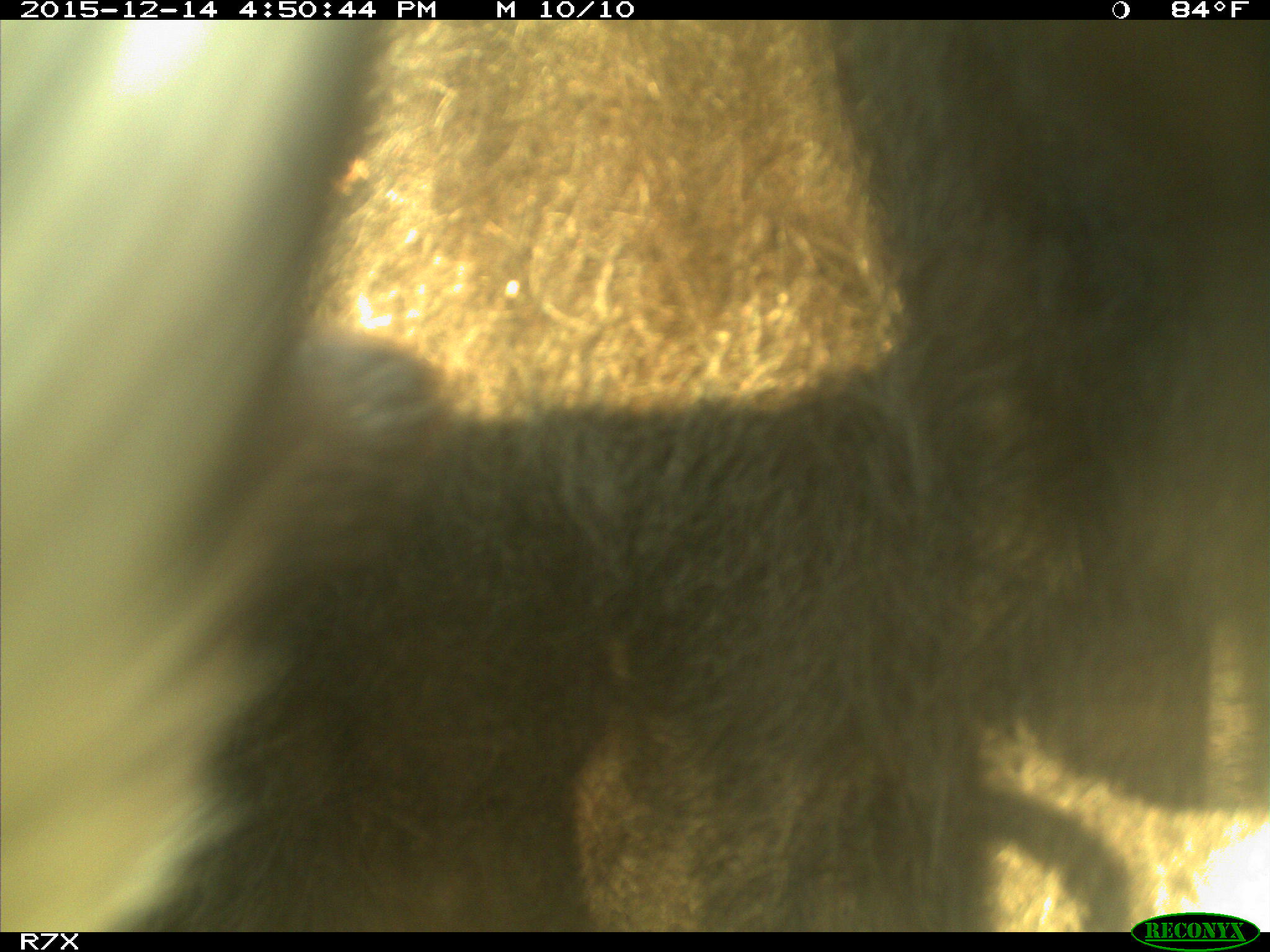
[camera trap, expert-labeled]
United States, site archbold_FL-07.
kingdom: Animalia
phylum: Chordata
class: Mammalia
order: Artiodactyla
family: Bovidae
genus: Bos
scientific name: Bos taurus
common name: domestic cow